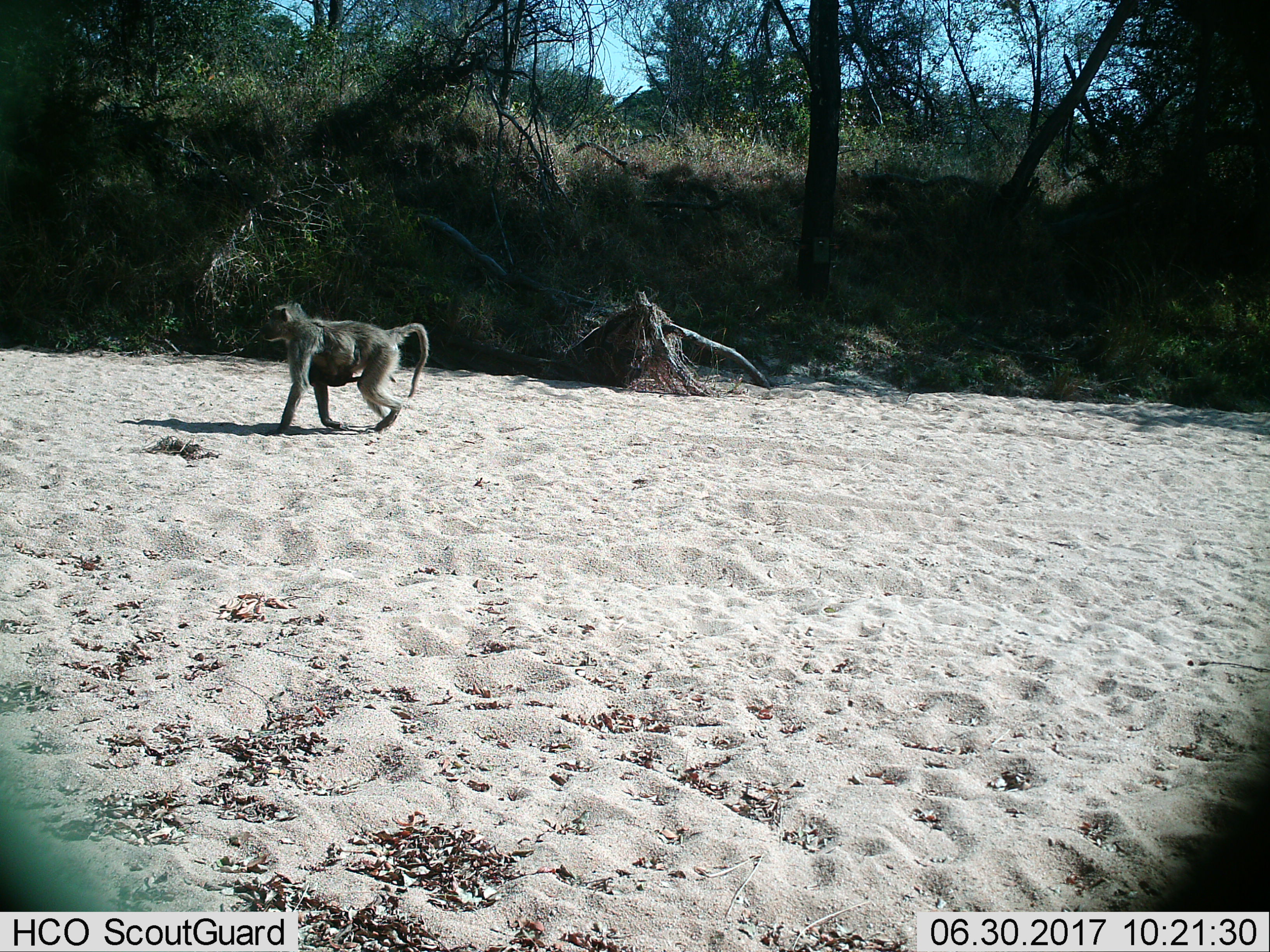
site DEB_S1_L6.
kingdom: Animalia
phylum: Chordata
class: Mammalia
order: Primates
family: Cercopithecidae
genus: Papio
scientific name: Papio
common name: baboon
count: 2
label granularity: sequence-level